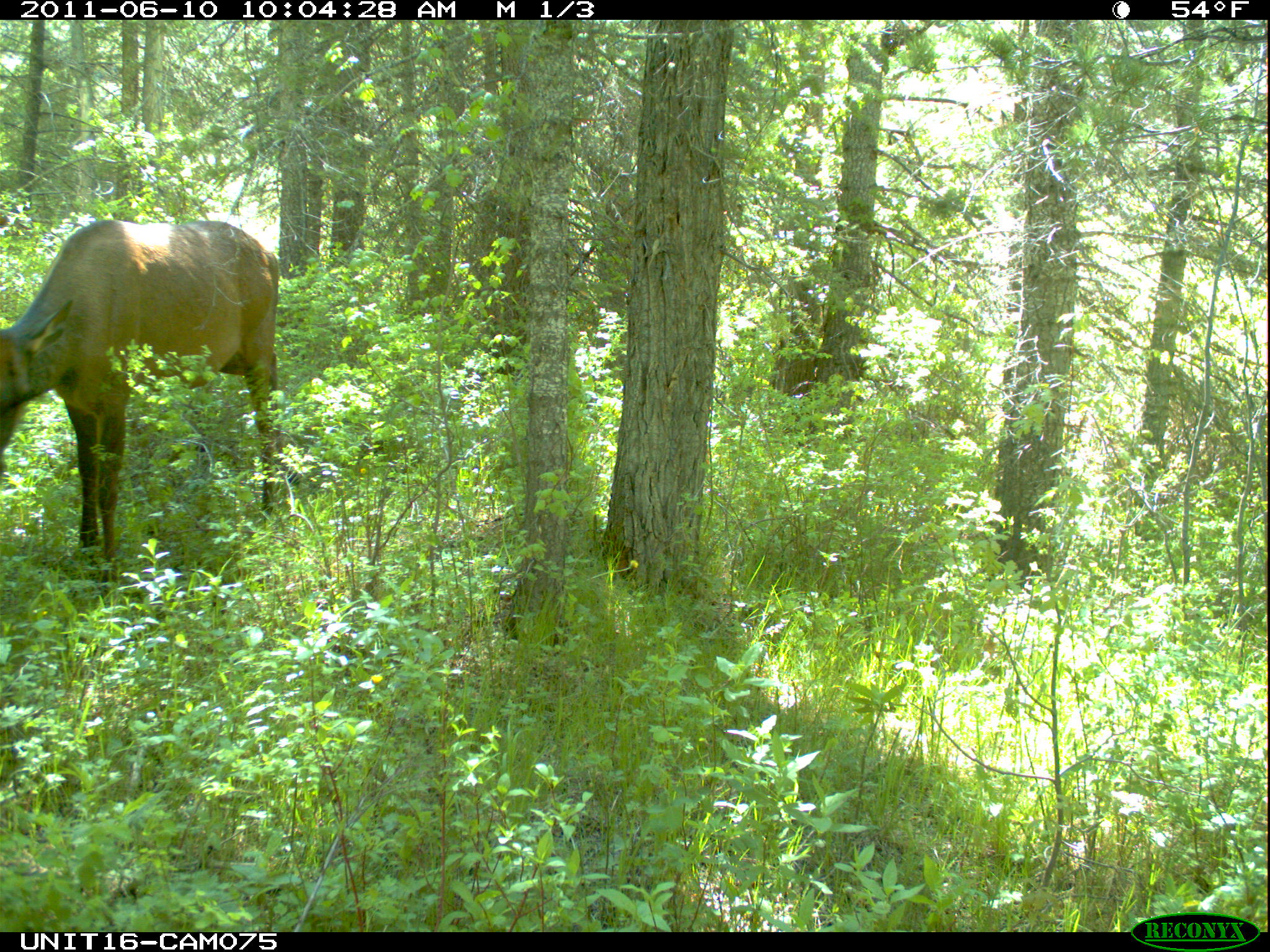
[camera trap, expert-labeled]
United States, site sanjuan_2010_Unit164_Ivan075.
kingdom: Animalia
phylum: Chordata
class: Mammalia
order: Artiodactyla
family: Cervidae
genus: Cervus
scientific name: Cervus elaphus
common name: red deer